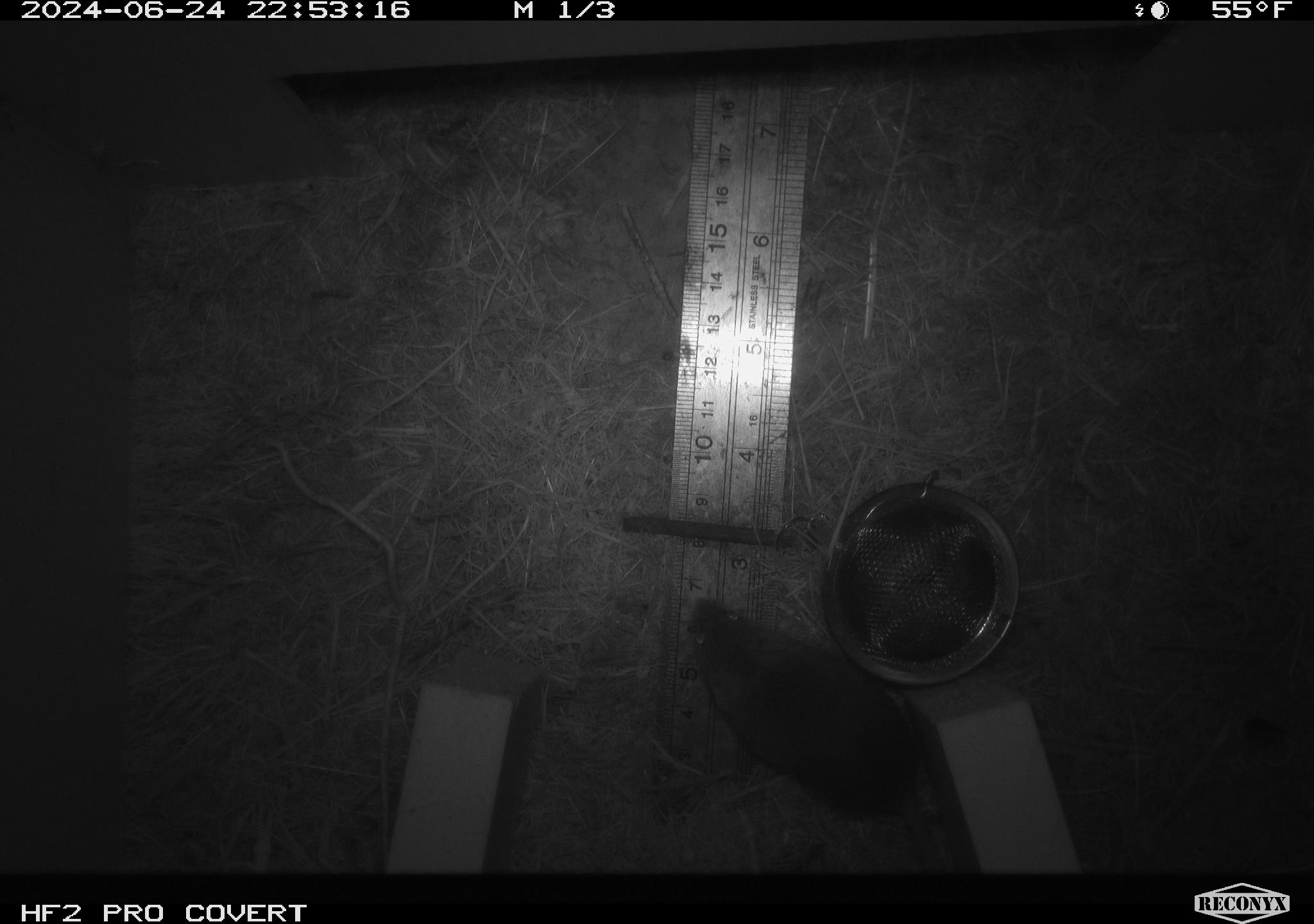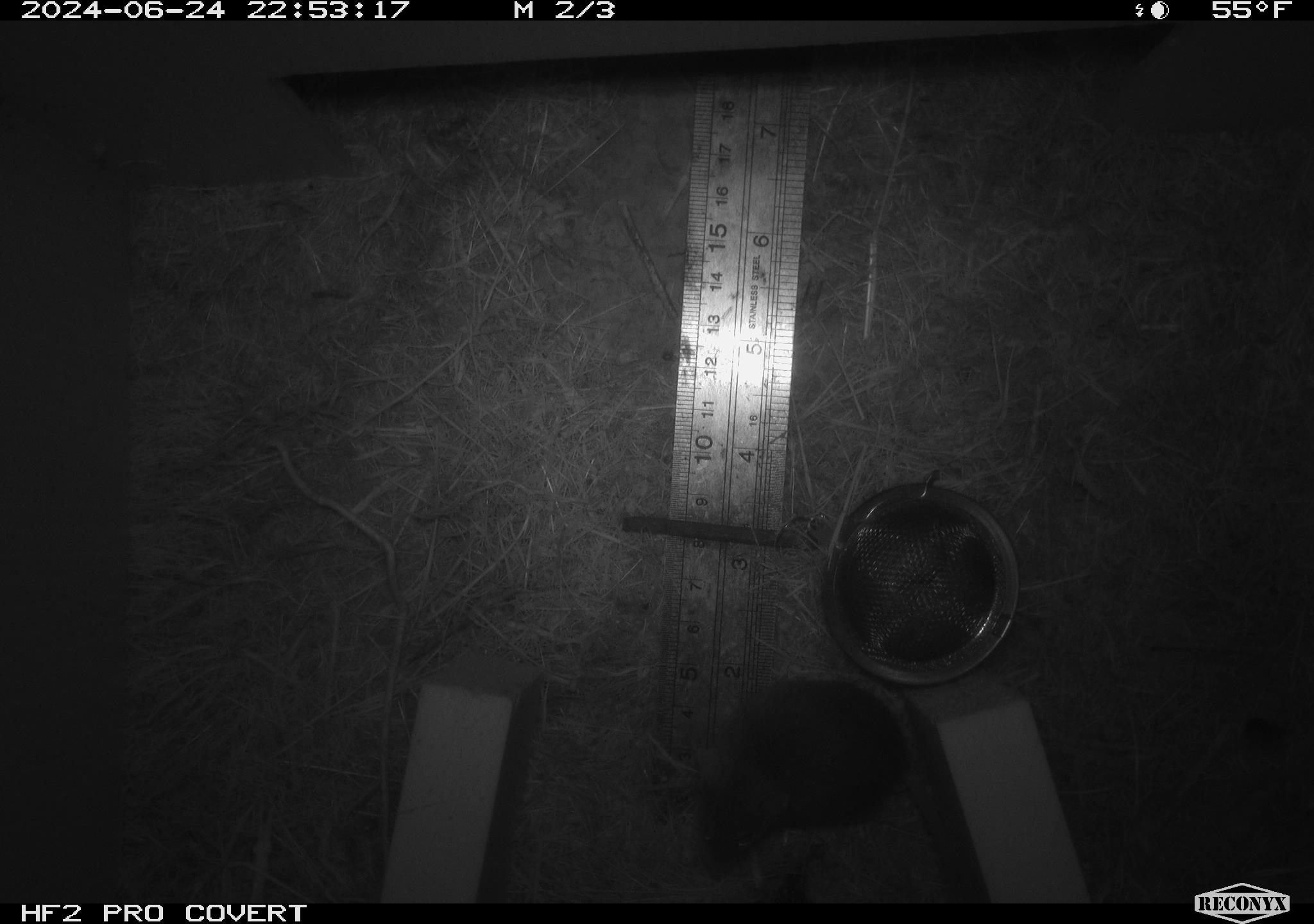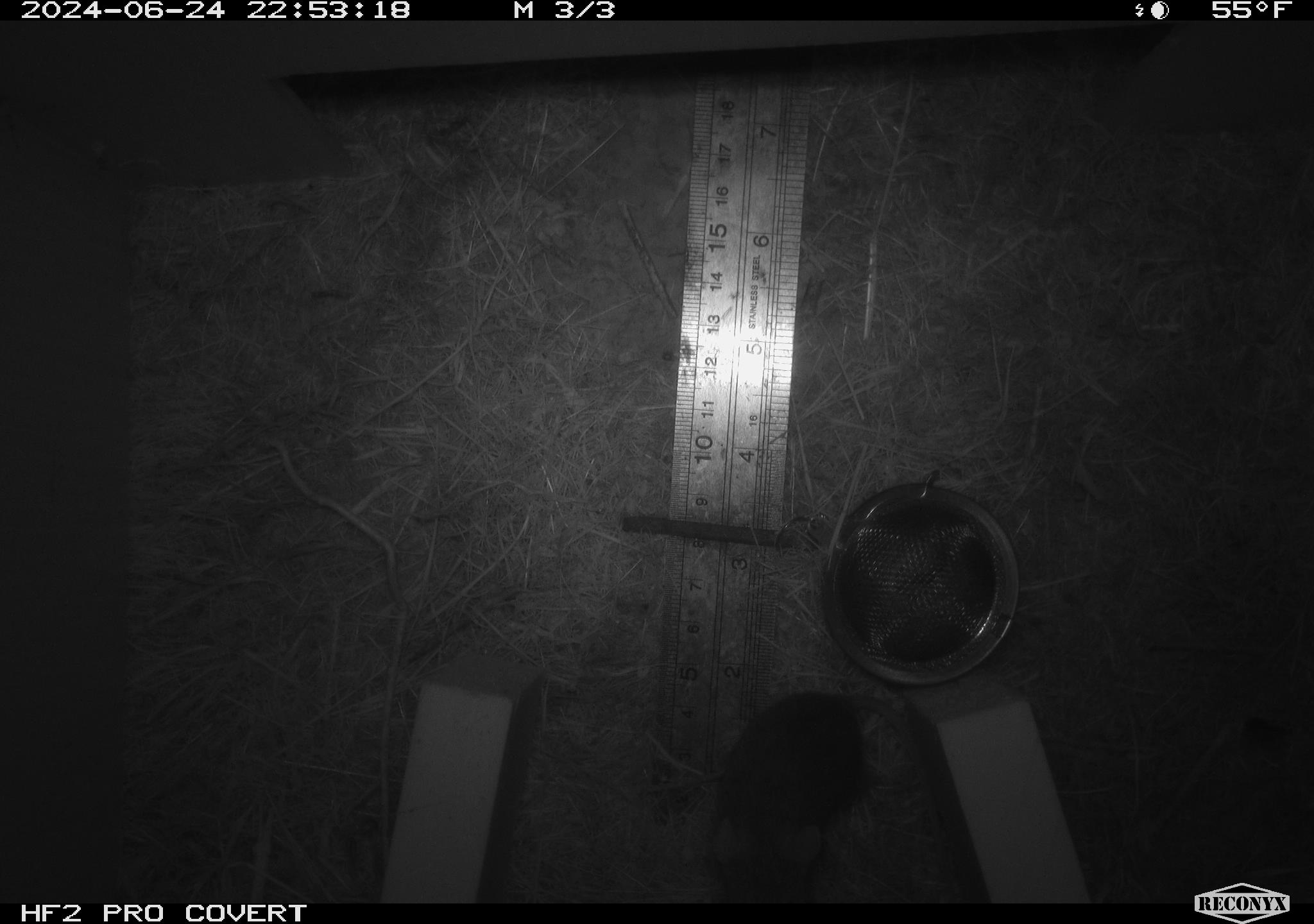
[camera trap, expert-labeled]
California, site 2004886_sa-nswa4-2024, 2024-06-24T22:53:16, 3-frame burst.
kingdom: Animalia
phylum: Chordata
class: Mammalia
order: Rodentia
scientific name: Rodentia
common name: rodent